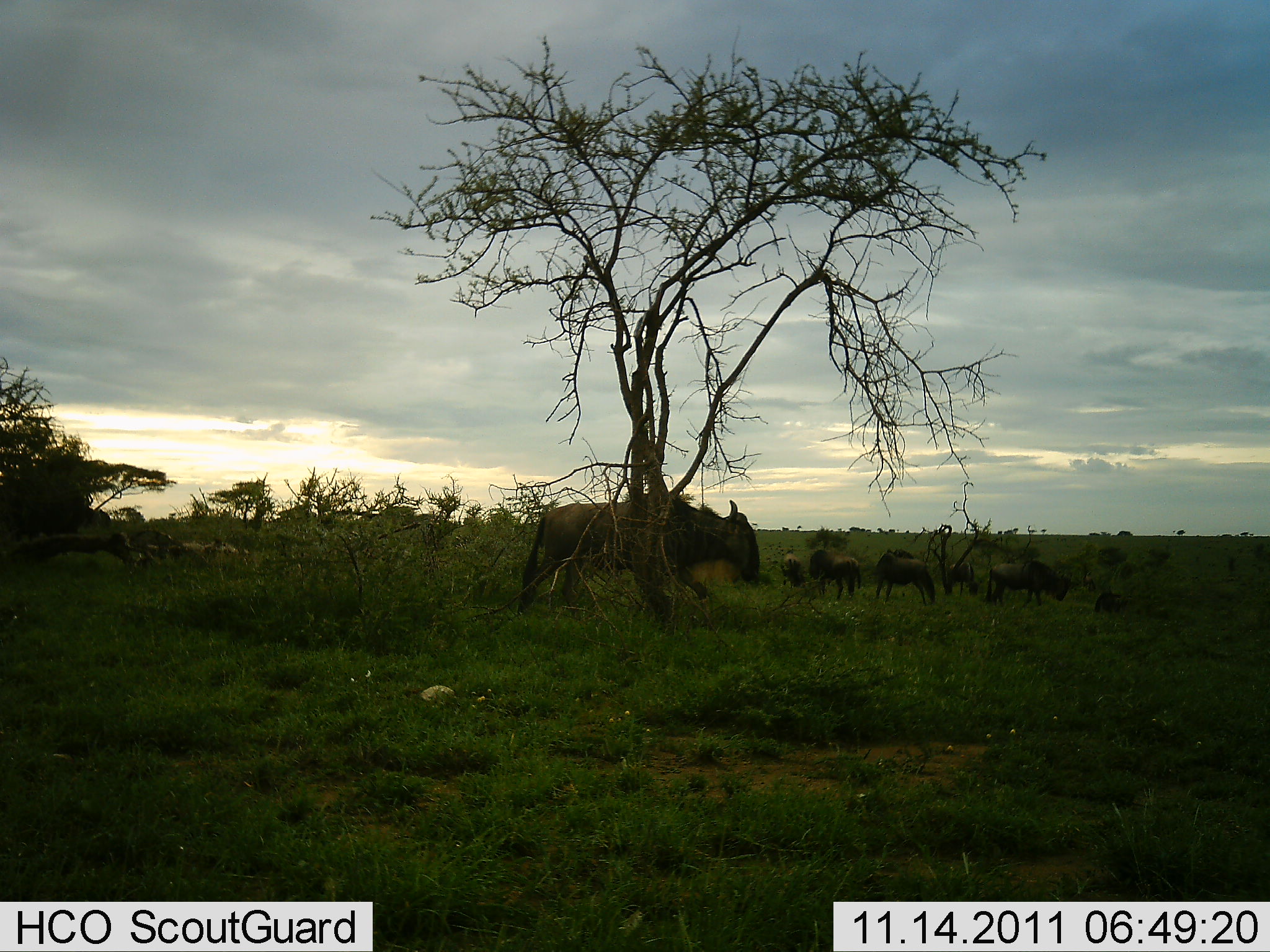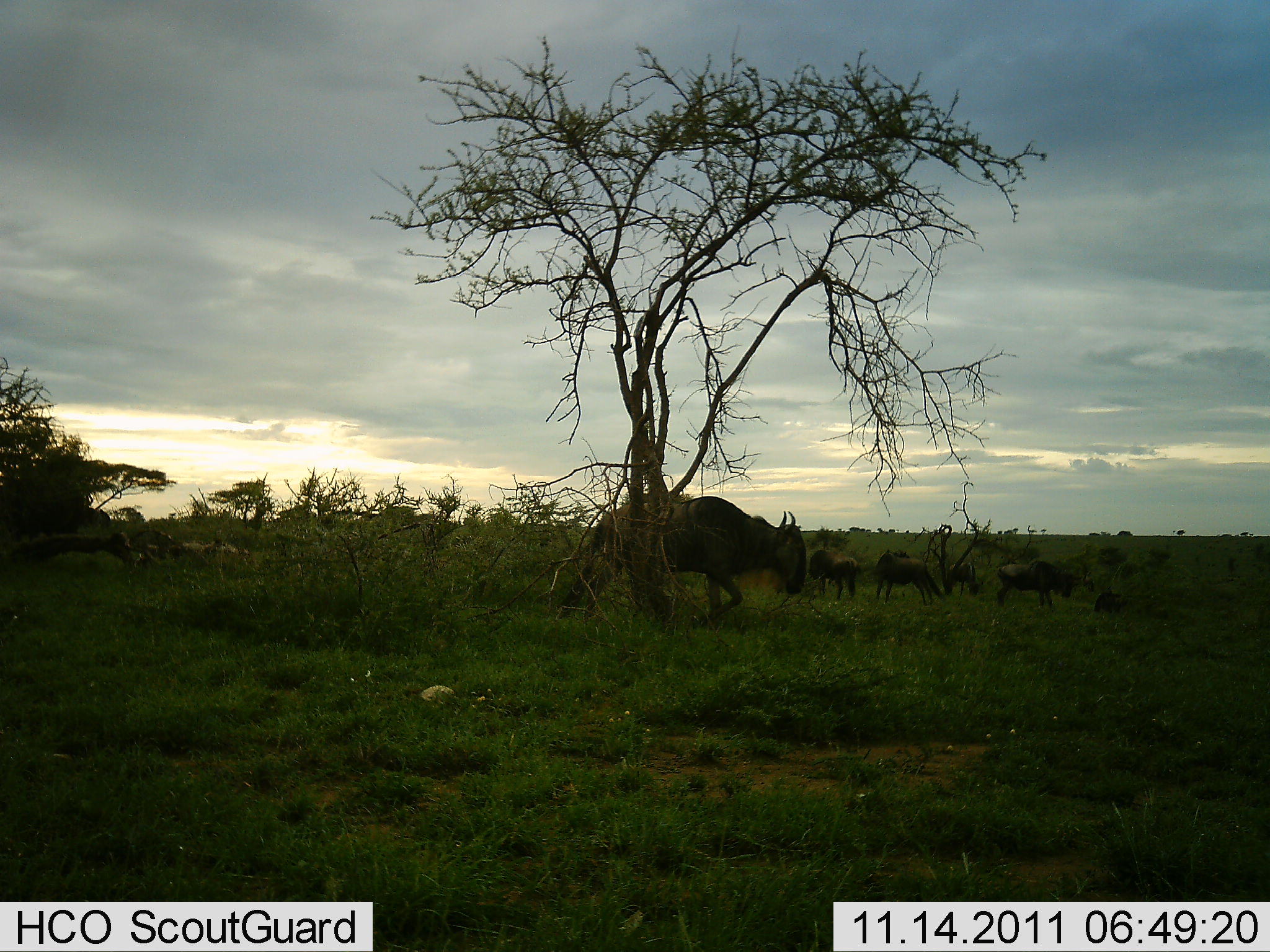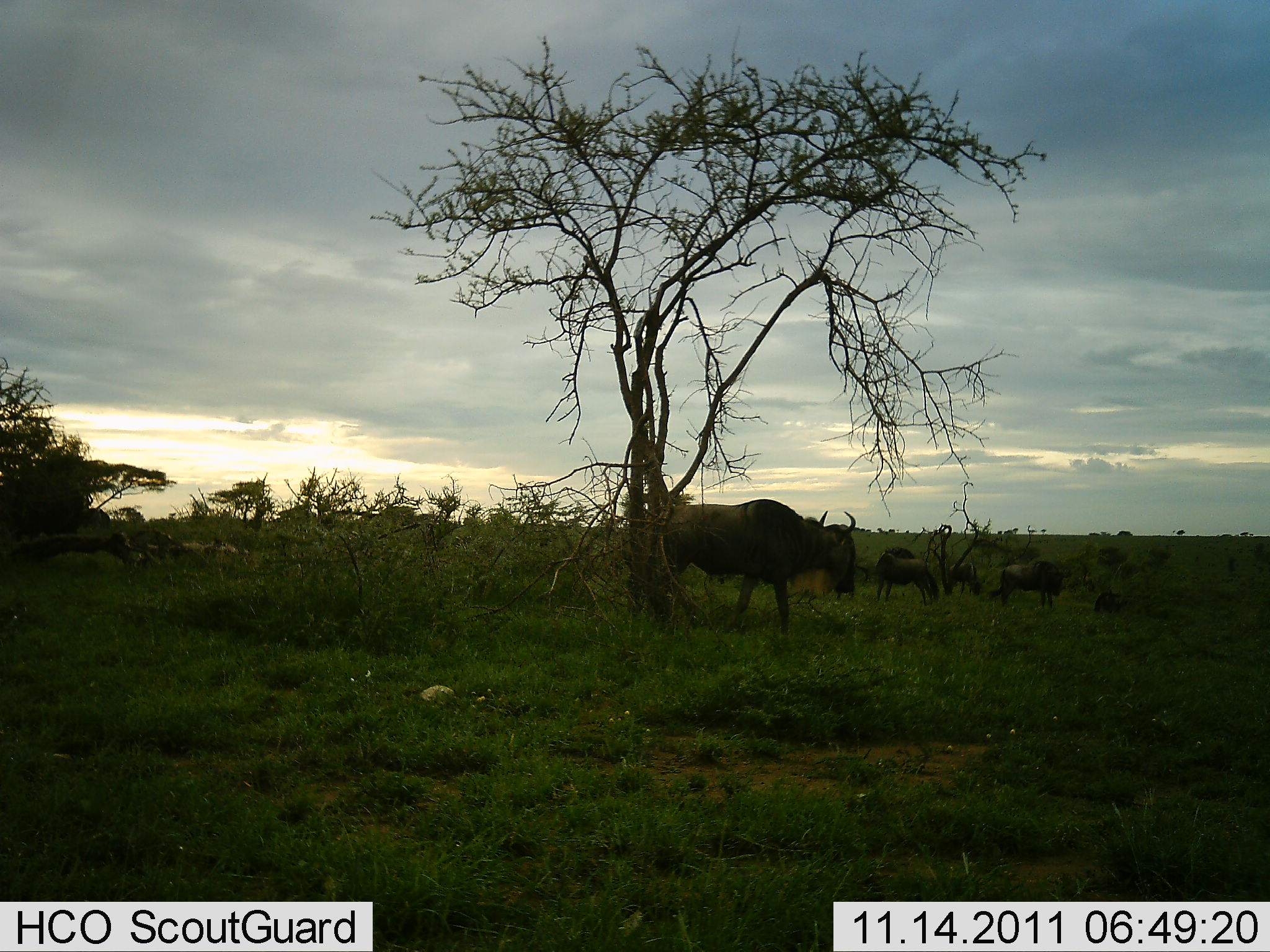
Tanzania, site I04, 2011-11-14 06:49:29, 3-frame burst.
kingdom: Animalia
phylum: Chordata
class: Mammalia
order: Artiodactyla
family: Bovidae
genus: Connochaetes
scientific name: Connochaetes taurinus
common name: blue wildebeest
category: wildebeest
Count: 5.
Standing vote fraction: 33%.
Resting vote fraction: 0%.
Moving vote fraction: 58%.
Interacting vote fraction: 0%.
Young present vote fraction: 0%.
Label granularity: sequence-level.